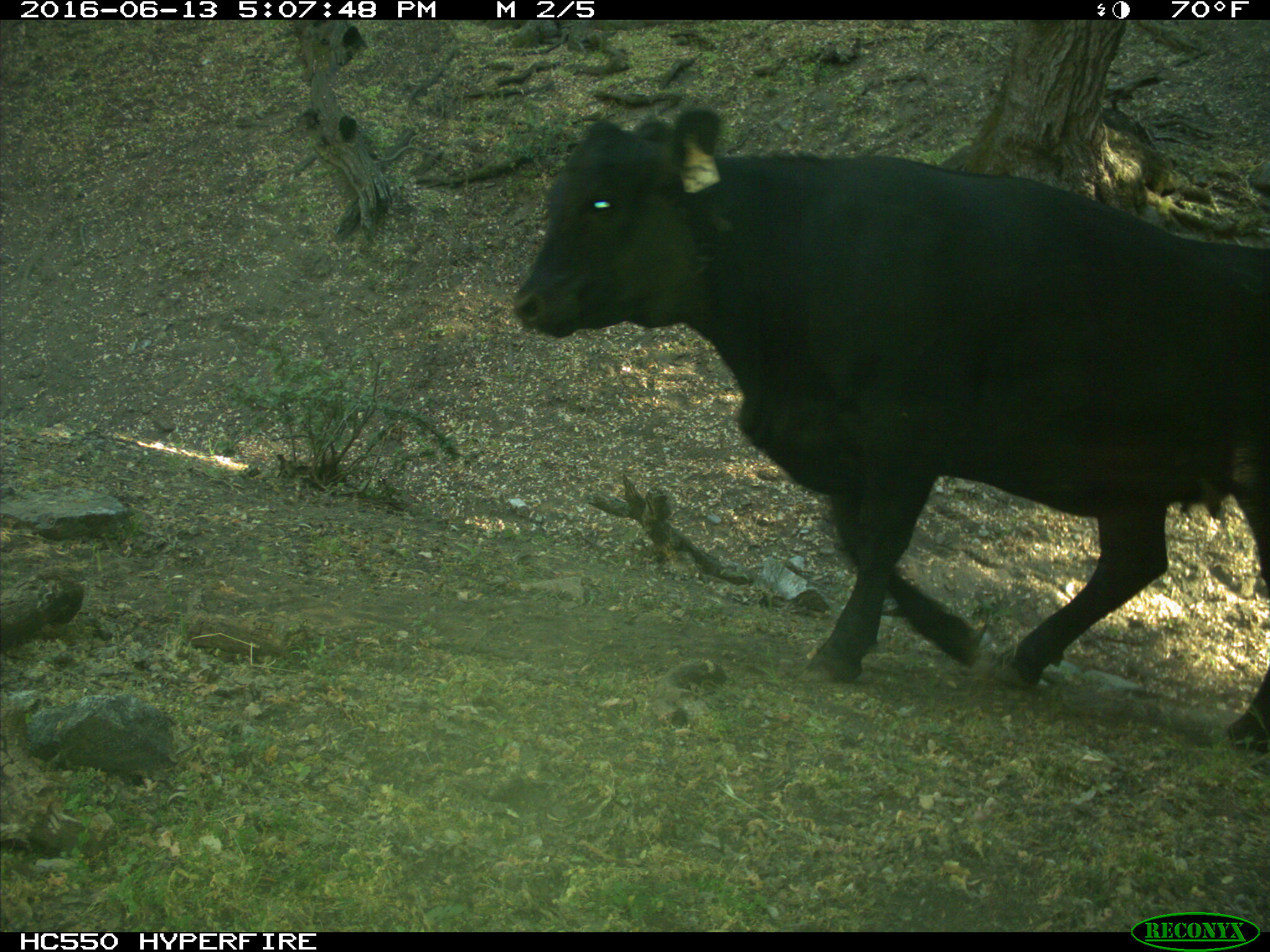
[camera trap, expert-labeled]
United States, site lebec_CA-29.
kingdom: Animalia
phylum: Chordata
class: Mammalia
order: Artiodactyla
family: Bovidae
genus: Bos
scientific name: Bos taurus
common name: domestic cow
Bos taurus (domestic cow).